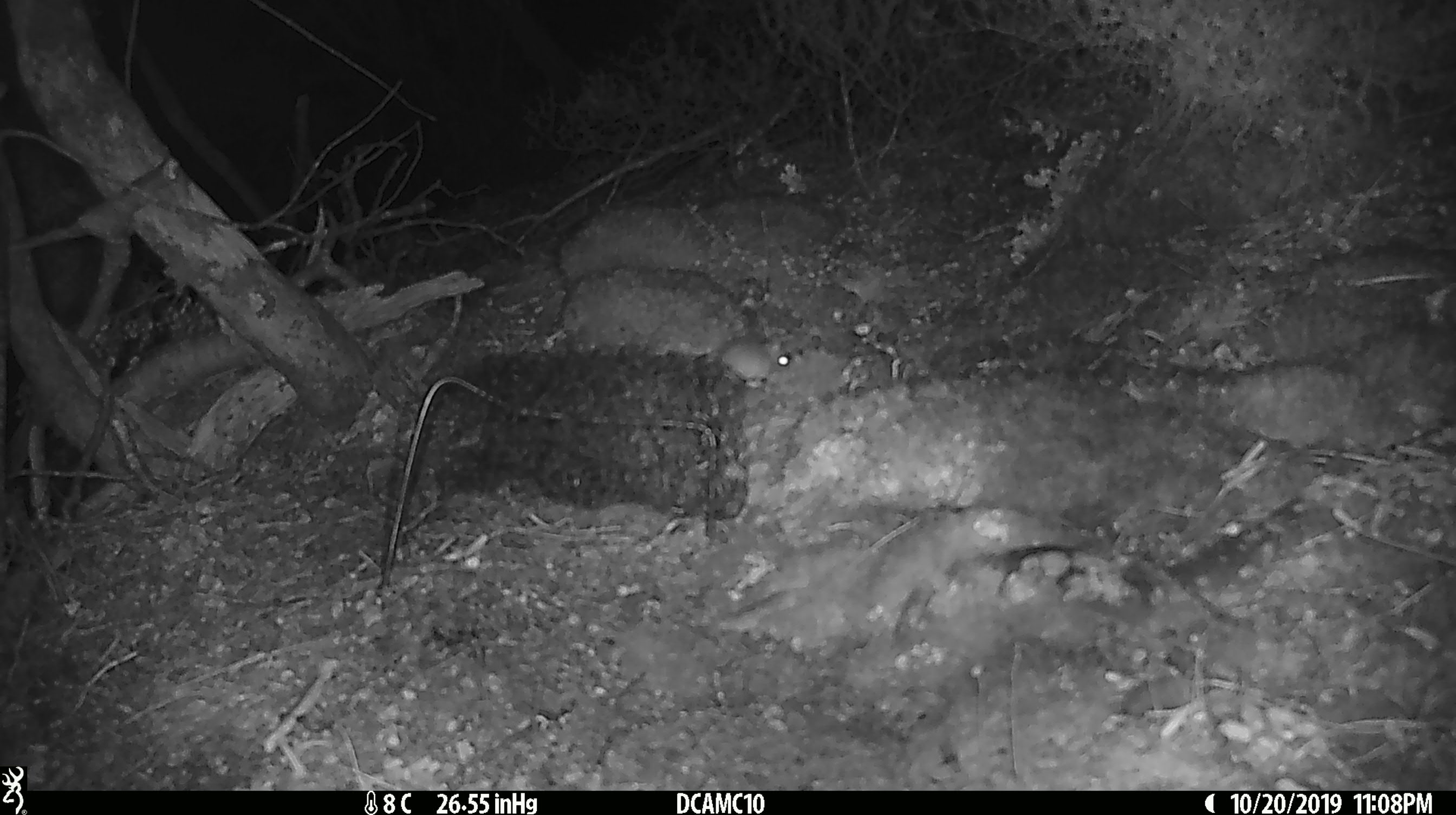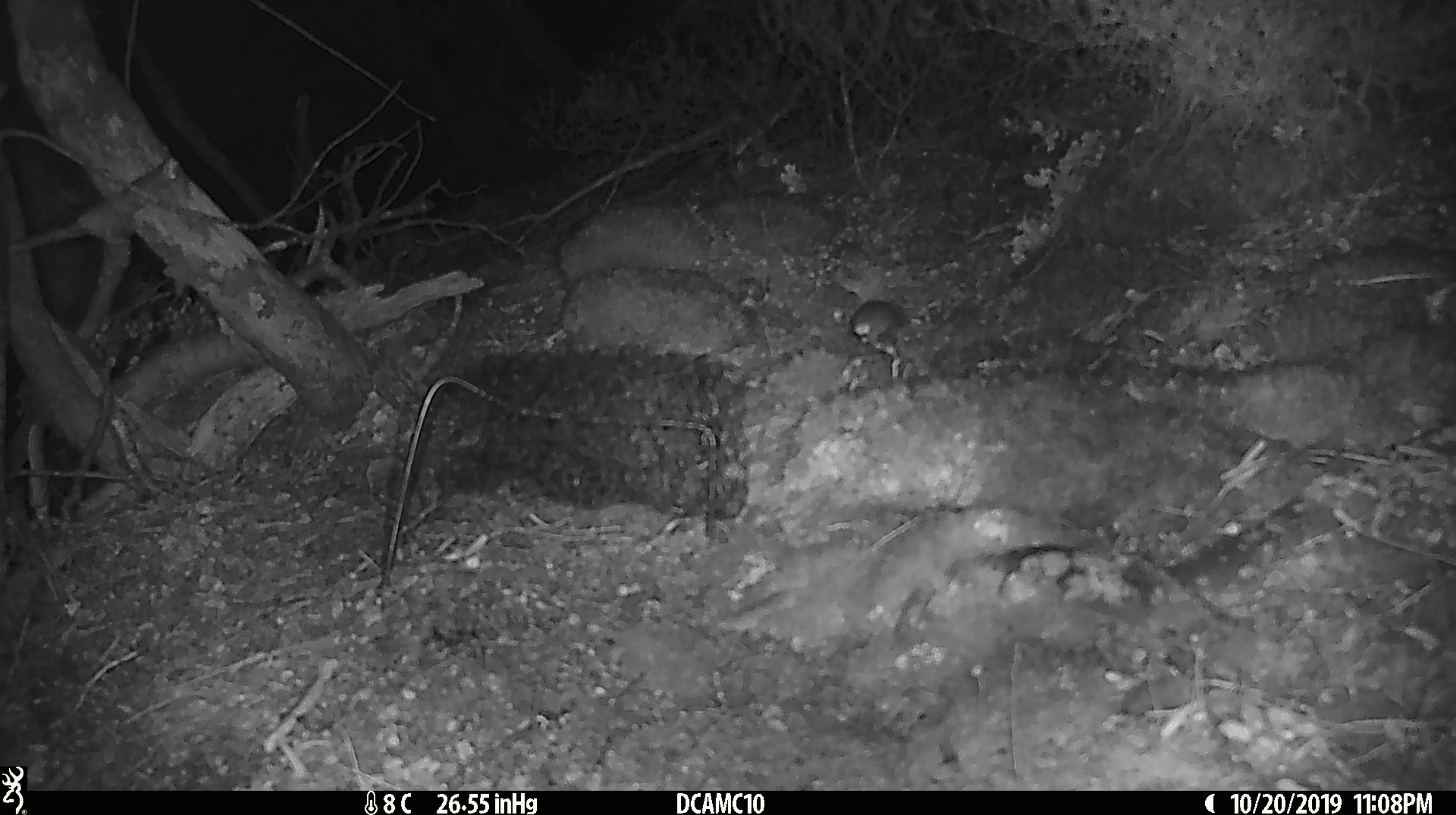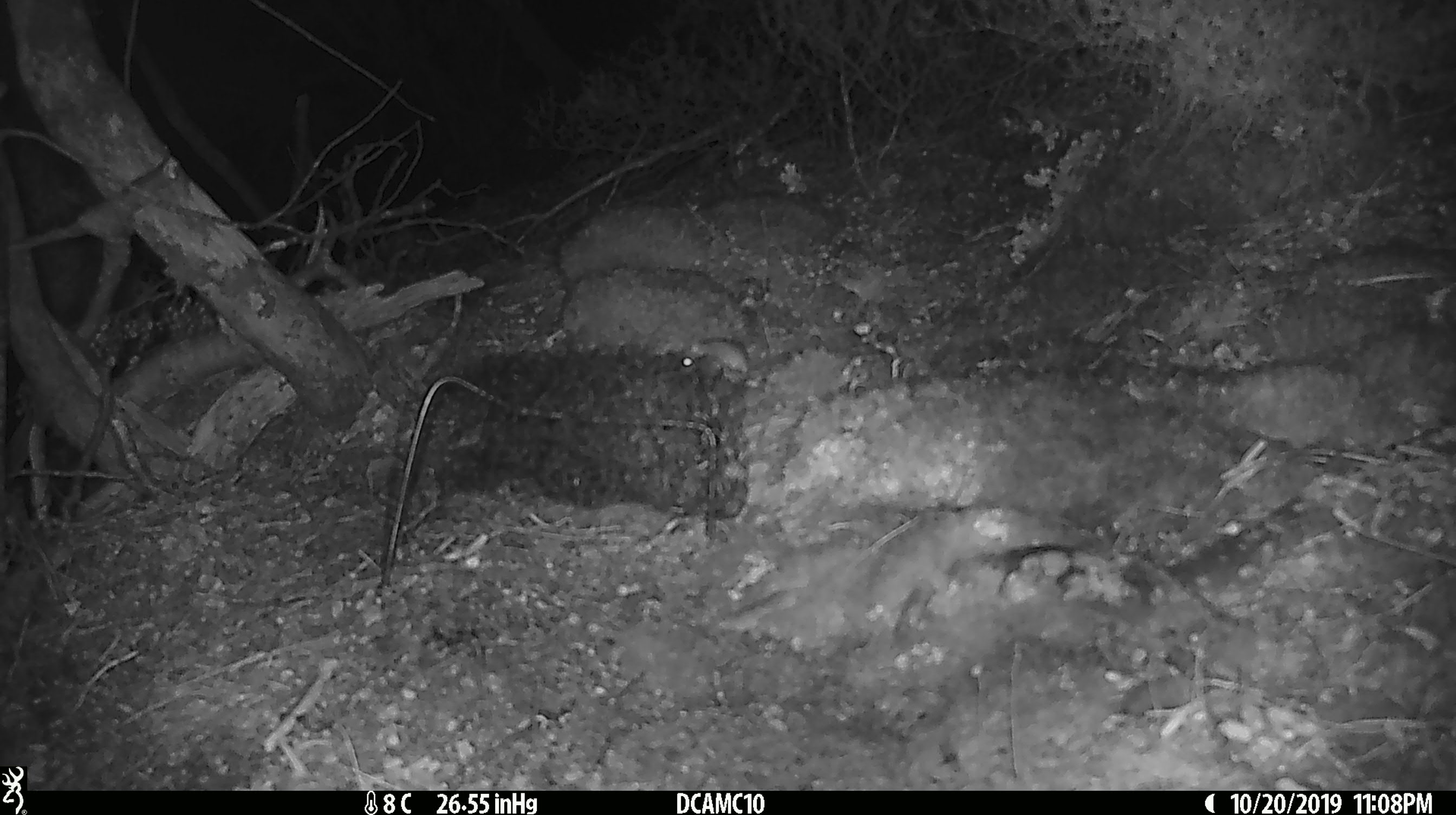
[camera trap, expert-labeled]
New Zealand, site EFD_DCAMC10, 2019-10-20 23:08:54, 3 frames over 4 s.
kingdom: Animalia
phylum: Chordata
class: Mammalia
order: Rodentia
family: Muridae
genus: Mus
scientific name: Mus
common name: mouse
Mouse (Mus).